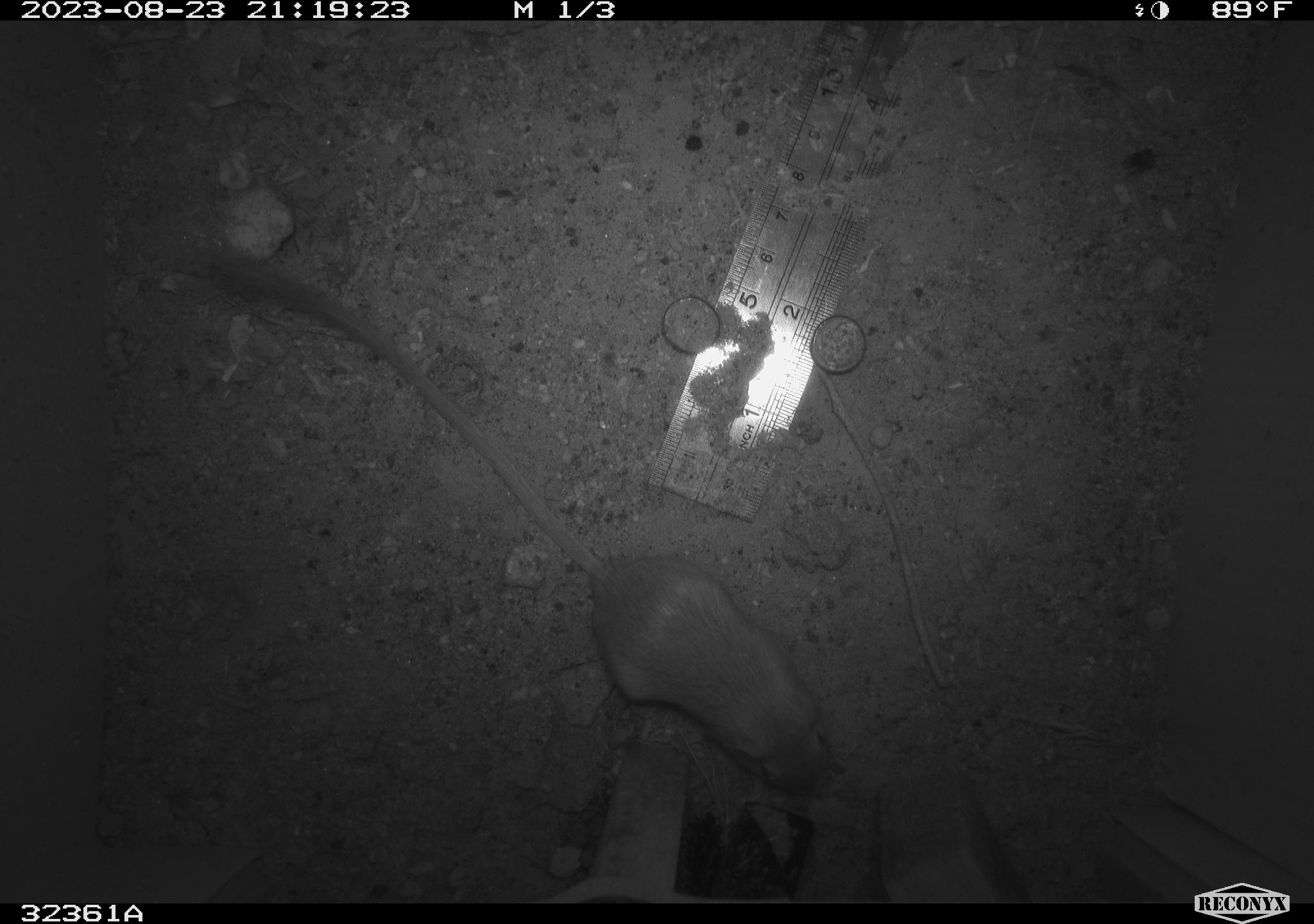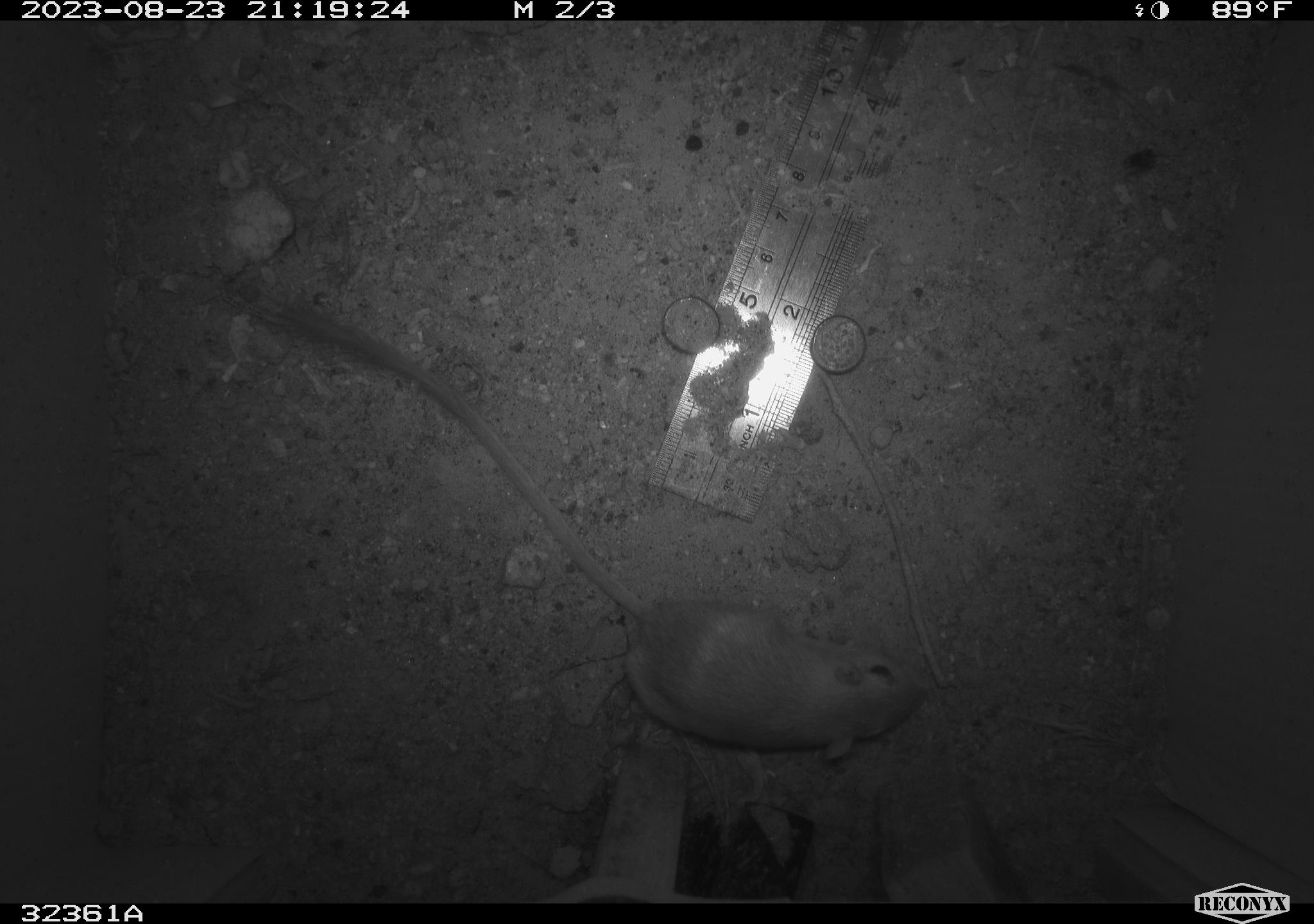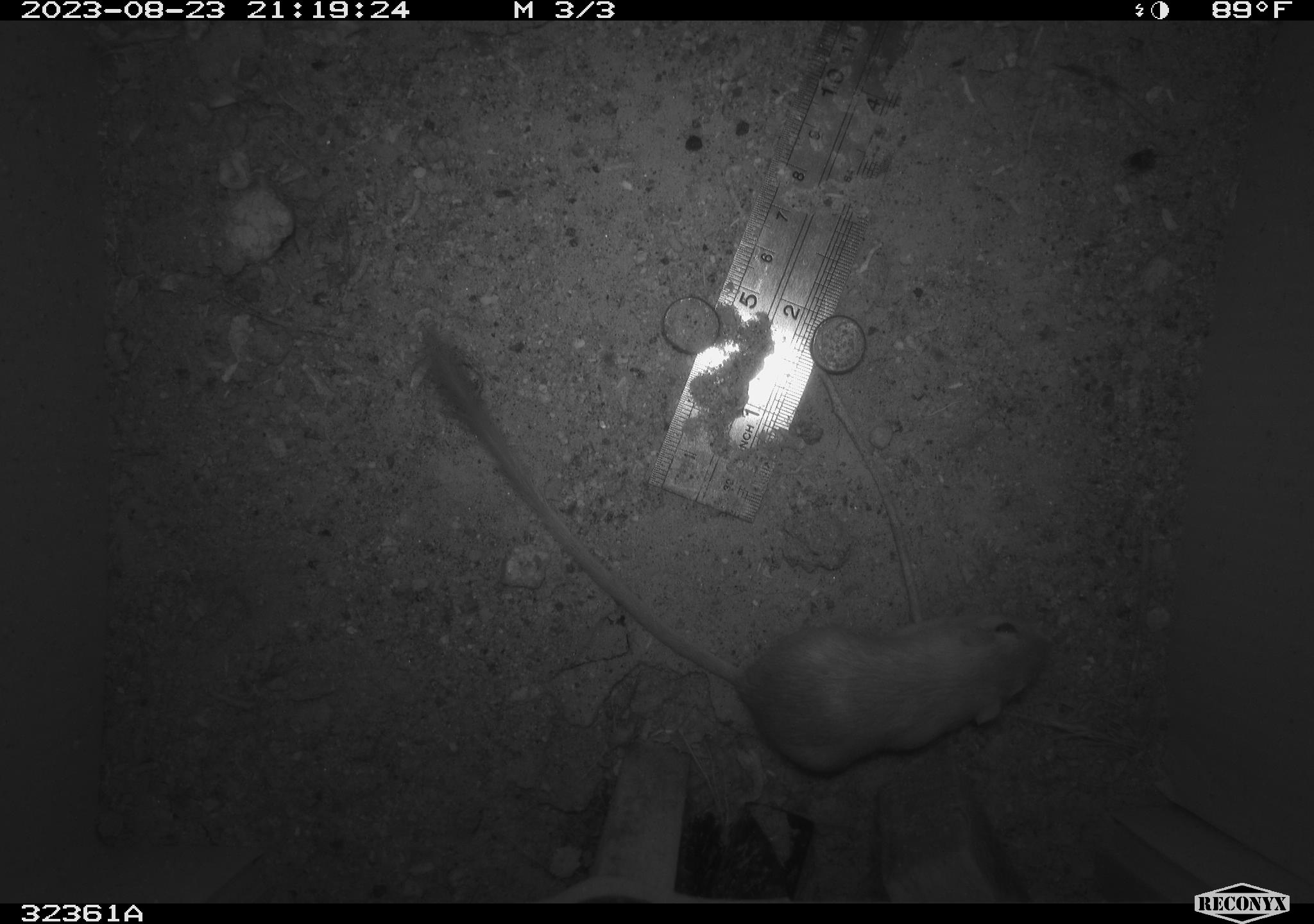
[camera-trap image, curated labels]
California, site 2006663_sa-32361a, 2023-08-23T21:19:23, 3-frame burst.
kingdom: Animalia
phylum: Chordata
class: Mammalia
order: Rodentia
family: Heteromyidae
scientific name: Heteromyidae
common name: kangaroo rats and pocket mice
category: heteromyidae family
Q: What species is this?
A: Heteromyidae family (kangaroo rats and pocket mice) (Heteromyidae).